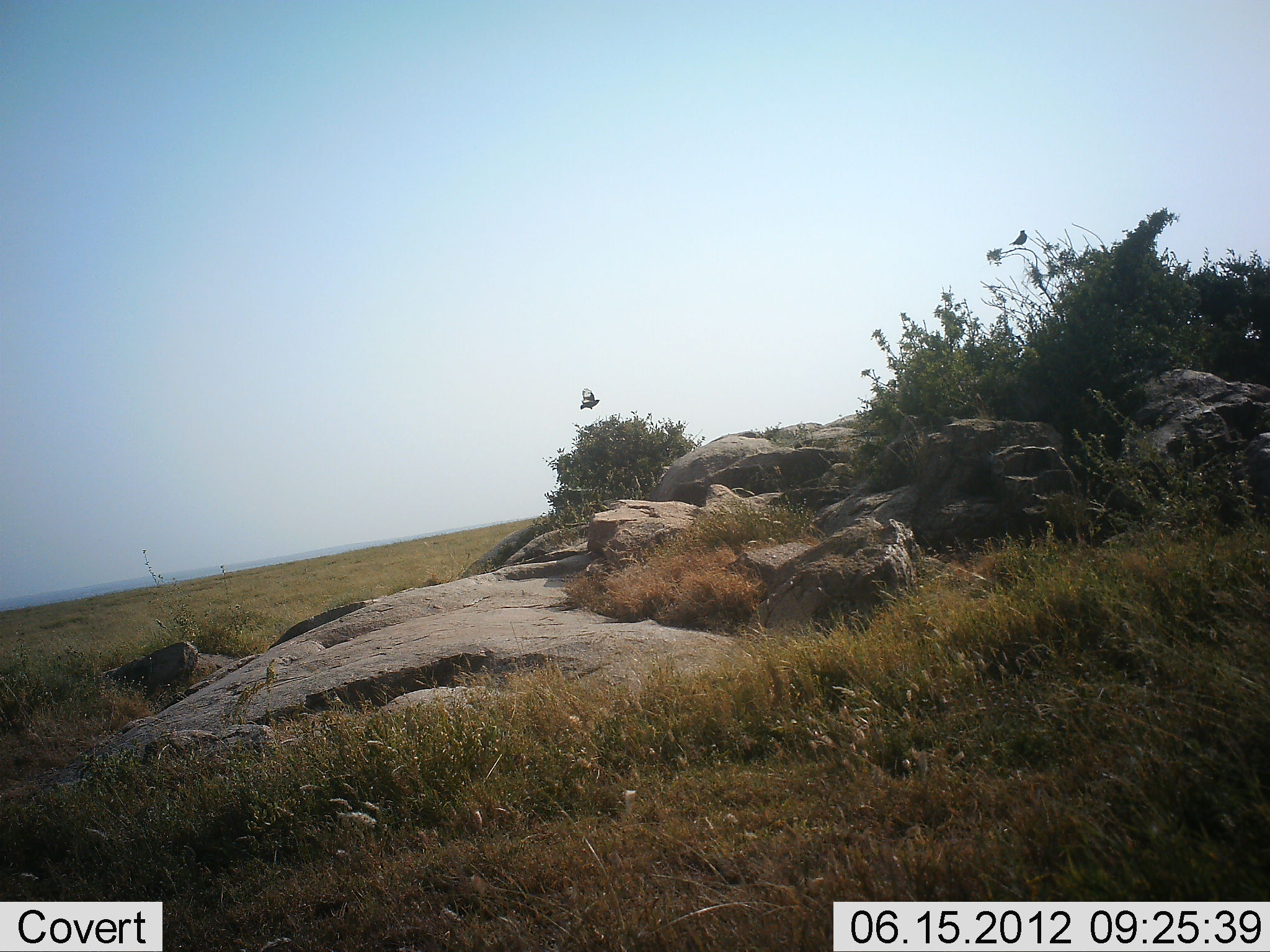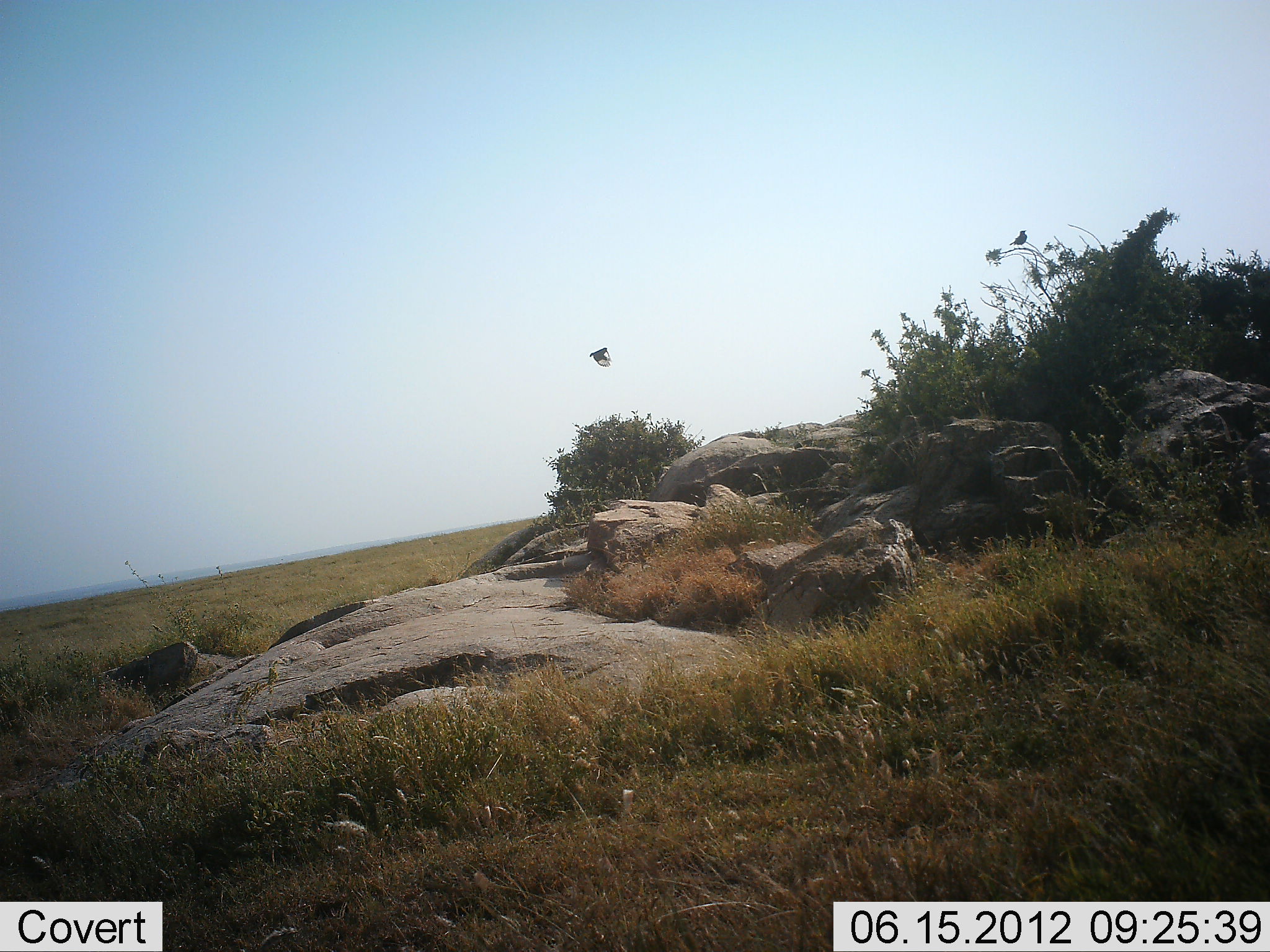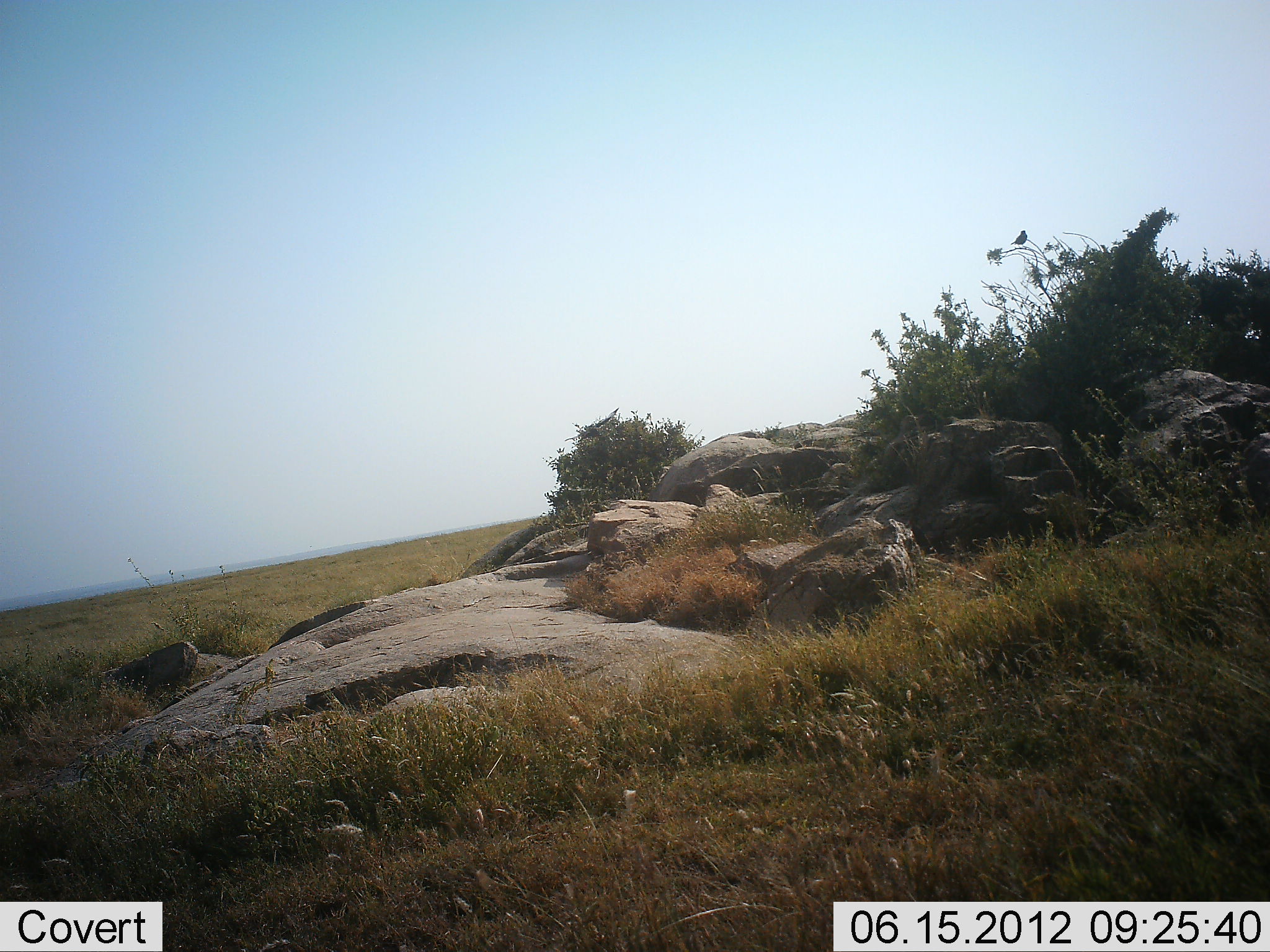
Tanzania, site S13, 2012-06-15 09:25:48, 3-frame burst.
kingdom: Animalia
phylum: Chordata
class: Aves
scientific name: Aves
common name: bird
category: otherbird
Otherbird (bird) (Aves), count 2. Behavior (volunteer vote fractions): standing 30%, resting 40%, moving 80%, interacting 0%. Young present (vote fraction): 0%. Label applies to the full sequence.